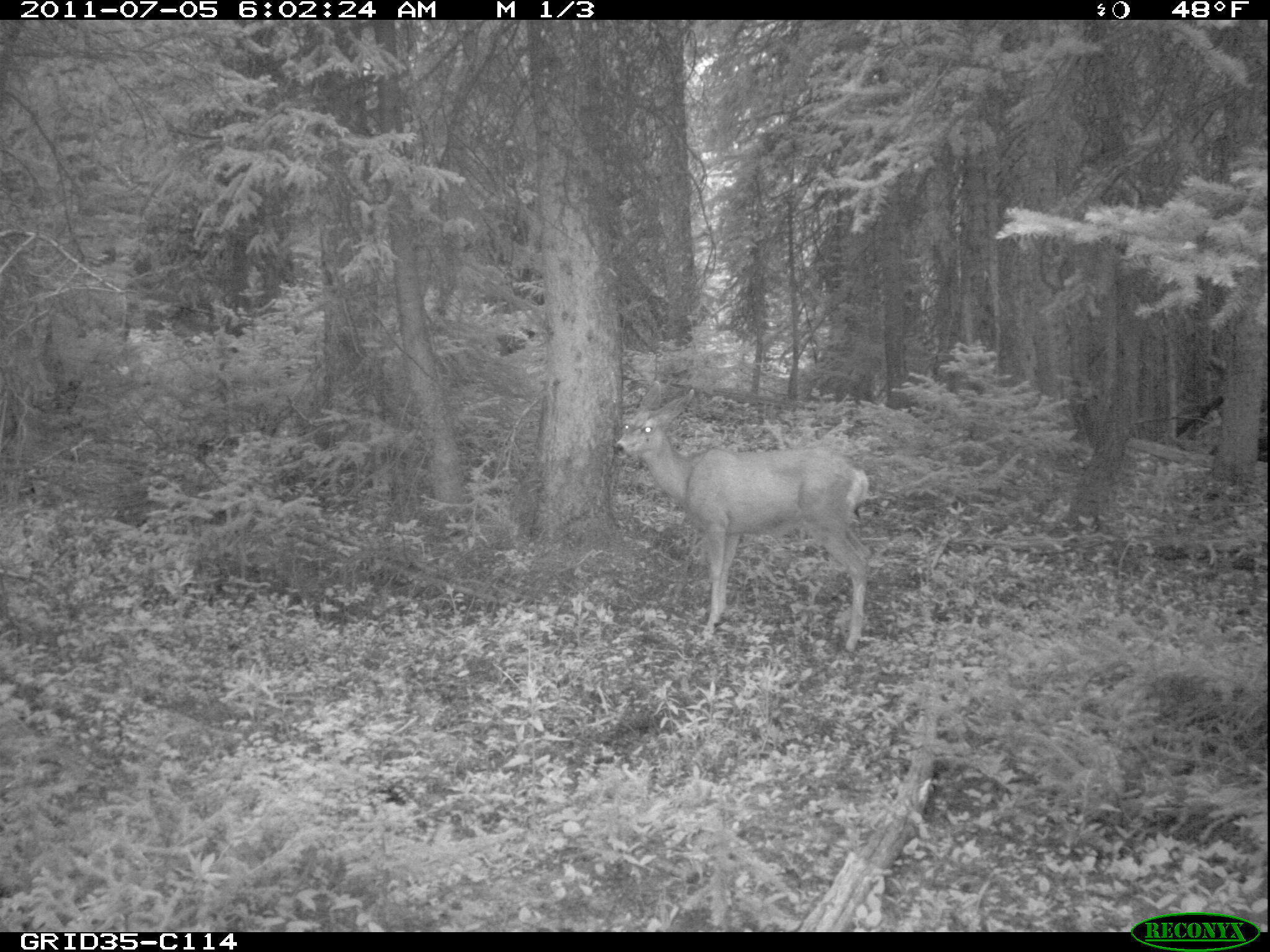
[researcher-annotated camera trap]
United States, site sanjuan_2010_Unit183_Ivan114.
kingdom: Animalia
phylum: Chordata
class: Mammalia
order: Artiodactyla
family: Cervidae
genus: Odocoileus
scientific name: Odocoileus hemionus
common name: mule deer